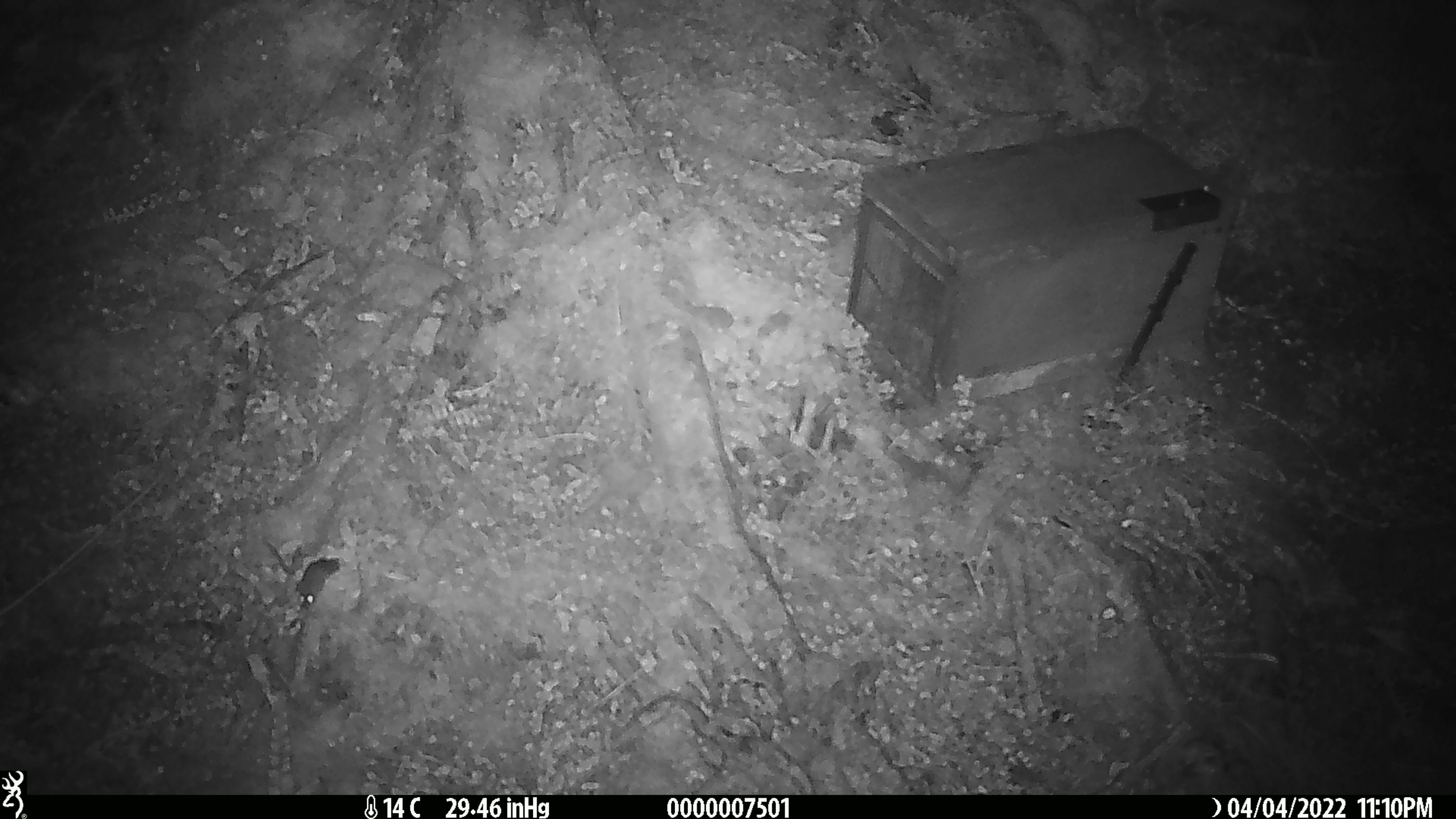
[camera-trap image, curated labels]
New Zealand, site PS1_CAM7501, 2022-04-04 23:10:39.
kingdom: Animalia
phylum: Chordata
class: Mammalia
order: Rodentia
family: Muridae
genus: Mus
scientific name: Mus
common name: mouse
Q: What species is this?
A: Mouse (Mus).